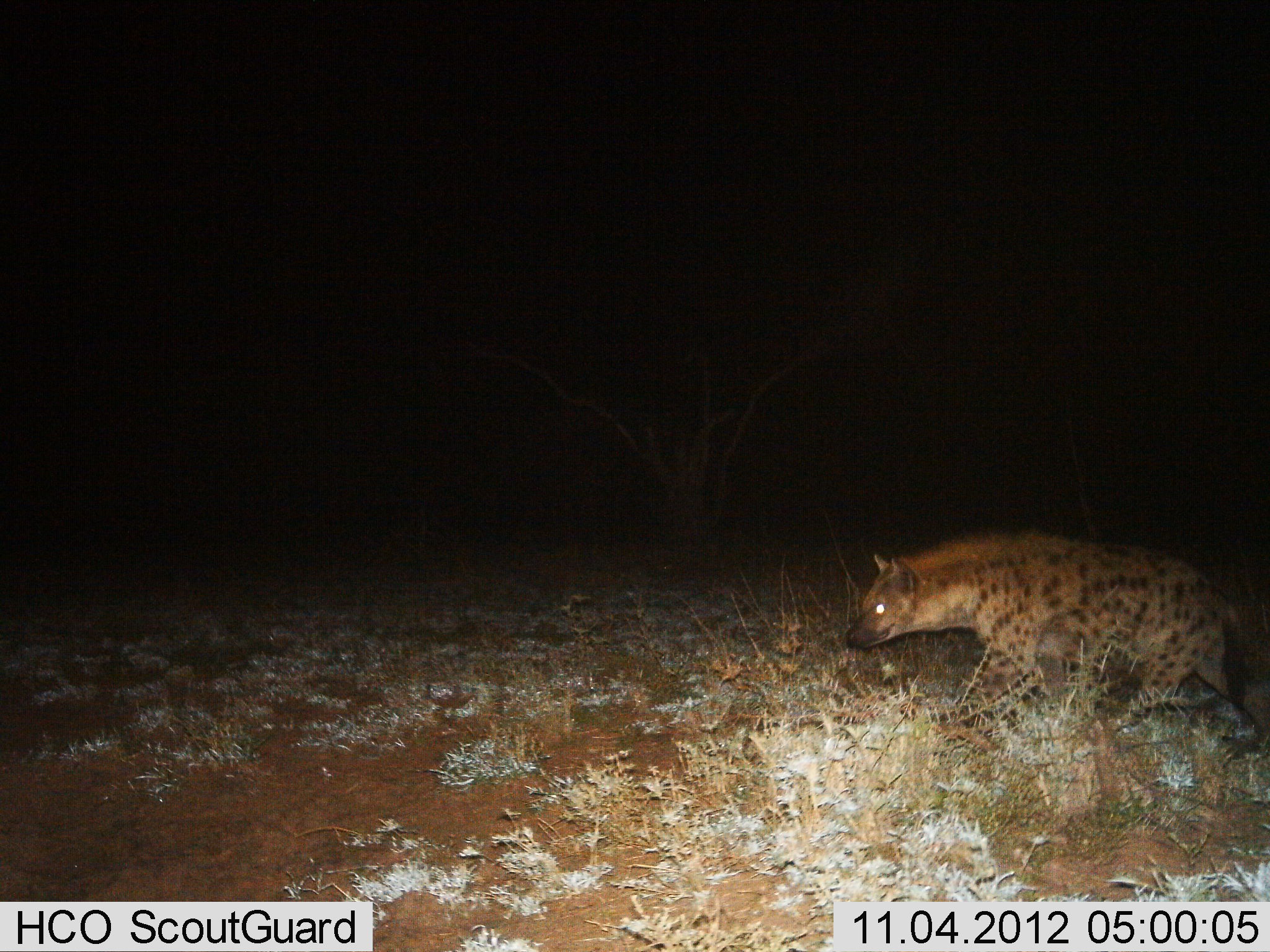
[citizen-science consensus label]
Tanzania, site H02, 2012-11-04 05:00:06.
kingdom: Animalia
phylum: Chordata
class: Mammalia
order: Carnivora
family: Hyaenidae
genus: Crocuta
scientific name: Crocuta crocuta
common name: spotted hyena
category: hyenaspotted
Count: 1.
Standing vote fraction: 20%.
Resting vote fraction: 0%.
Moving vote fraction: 80%.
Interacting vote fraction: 0%.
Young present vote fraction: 0%.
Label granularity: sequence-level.